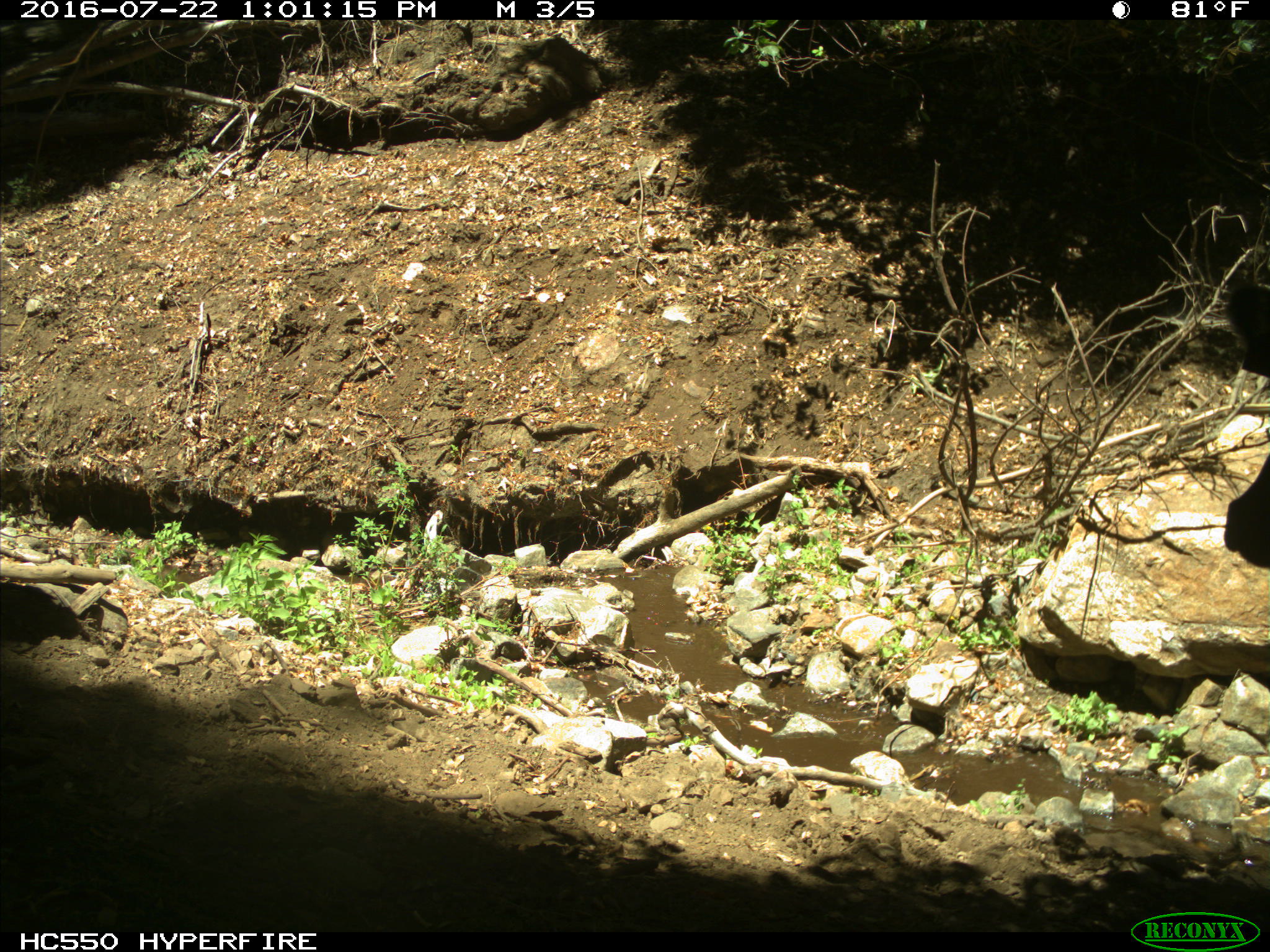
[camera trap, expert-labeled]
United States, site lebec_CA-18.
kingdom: Animalia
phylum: Chordata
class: Mammalia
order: Artiodactyla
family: Bovidae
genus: Bos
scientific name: Bos taurus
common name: domestic cow